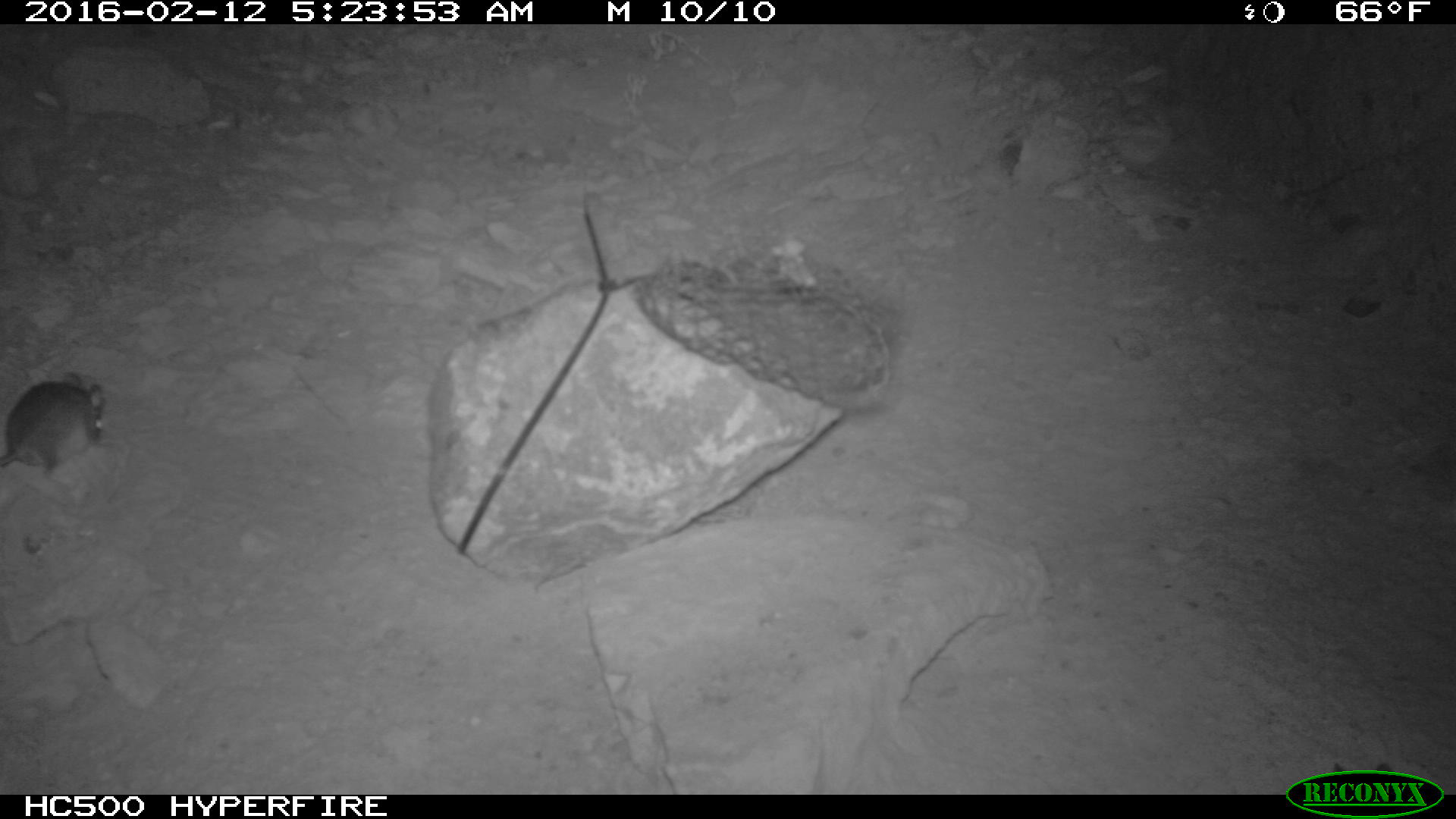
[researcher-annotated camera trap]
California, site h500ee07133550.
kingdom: Animalia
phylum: Chordata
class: Mammalia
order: Rodentia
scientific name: Rodentia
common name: rodent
Rodent (Rodentia).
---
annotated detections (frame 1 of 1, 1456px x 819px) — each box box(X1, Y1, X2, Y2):
rodent: box(0, 372, 104, 488)